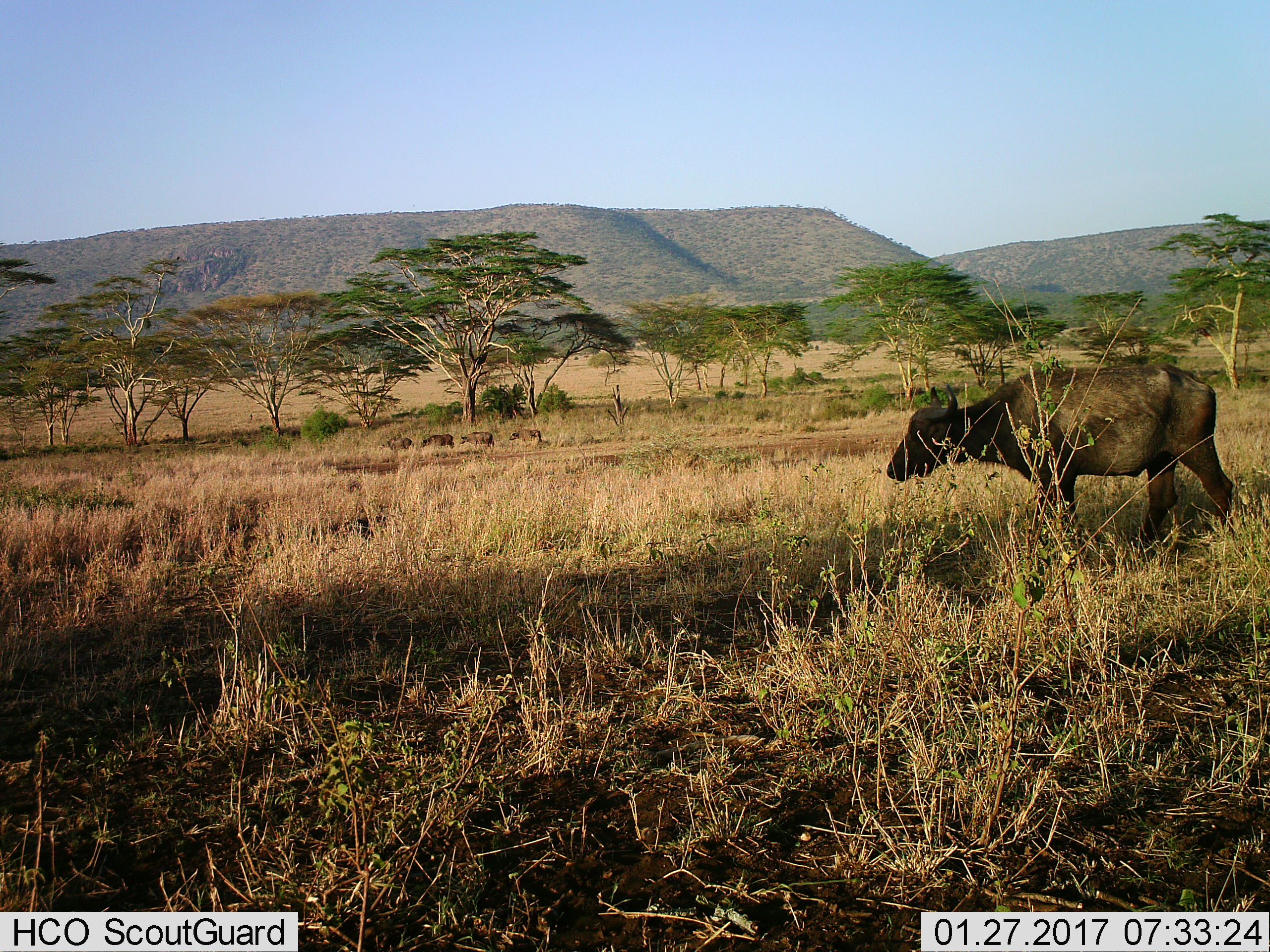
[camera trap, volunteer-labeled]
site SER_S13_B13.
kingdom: Animalia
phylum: Chordata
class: Mammalia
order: Artiodactyla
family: Bovidae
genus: Syncerus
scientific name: Syncerus caffer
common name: african buffalo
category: buffalo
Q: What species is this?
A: Buffalo (african buffalo) (Syncerus caffer).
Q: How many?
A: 5.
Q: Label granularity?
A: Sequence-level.